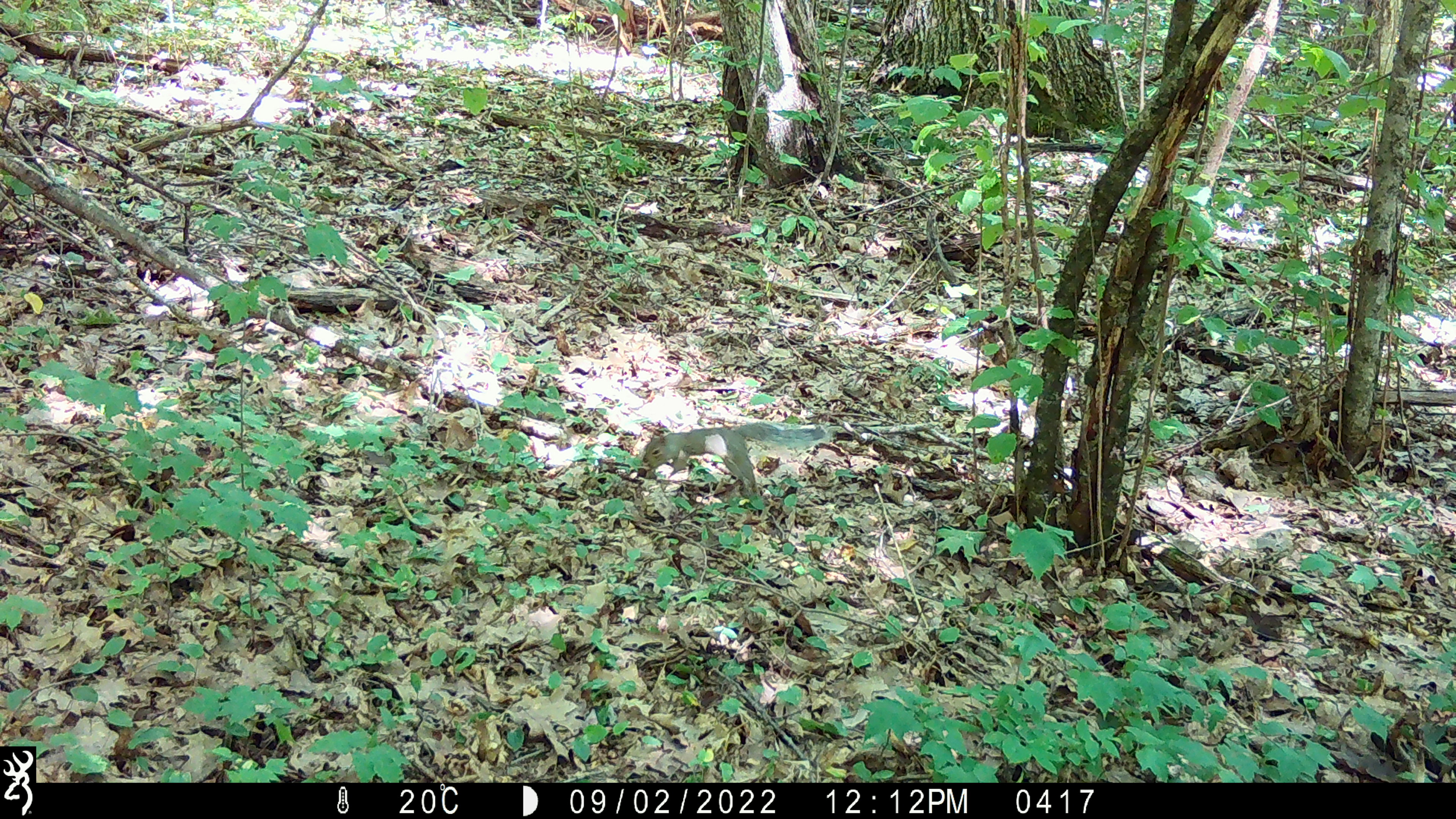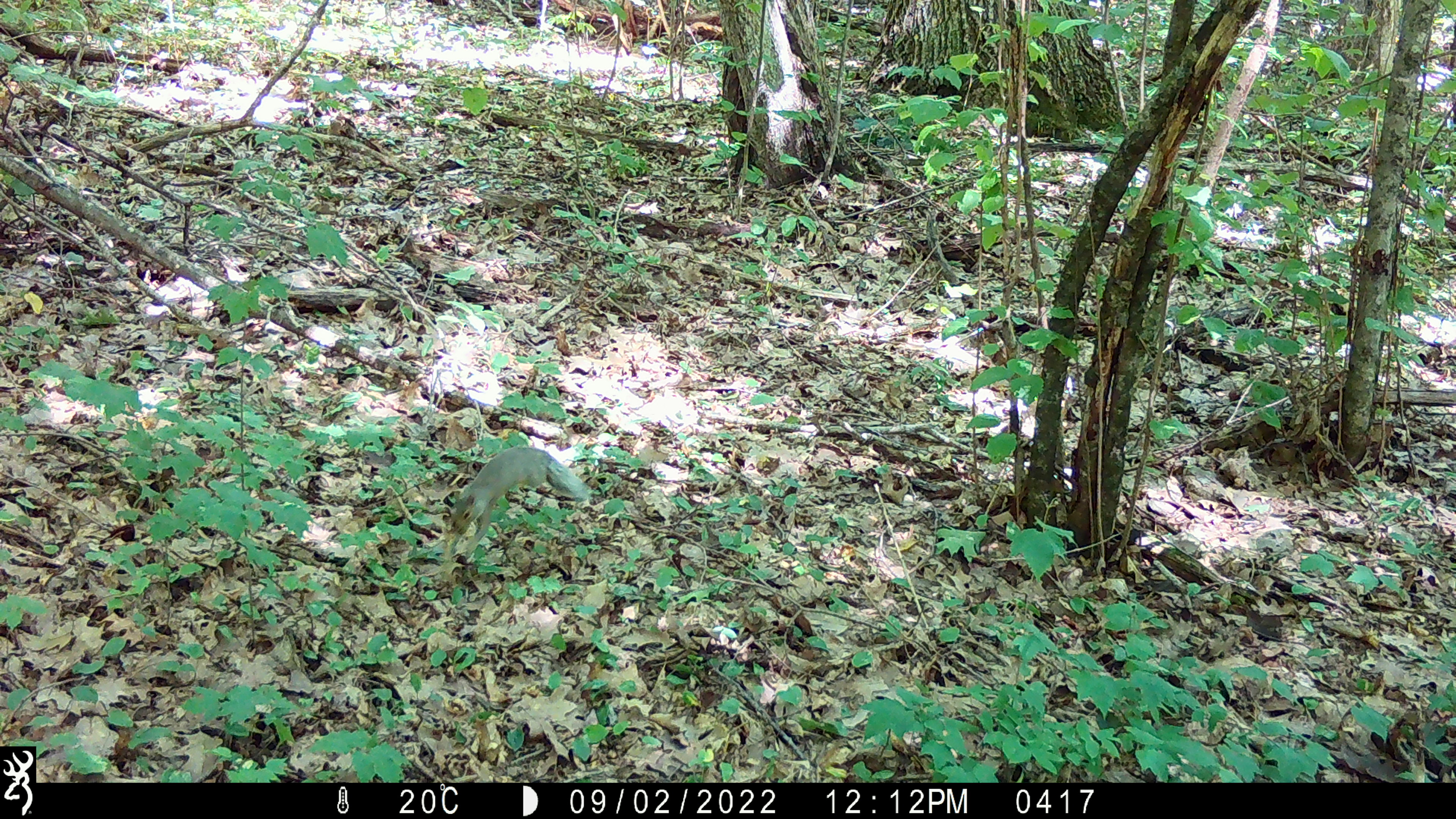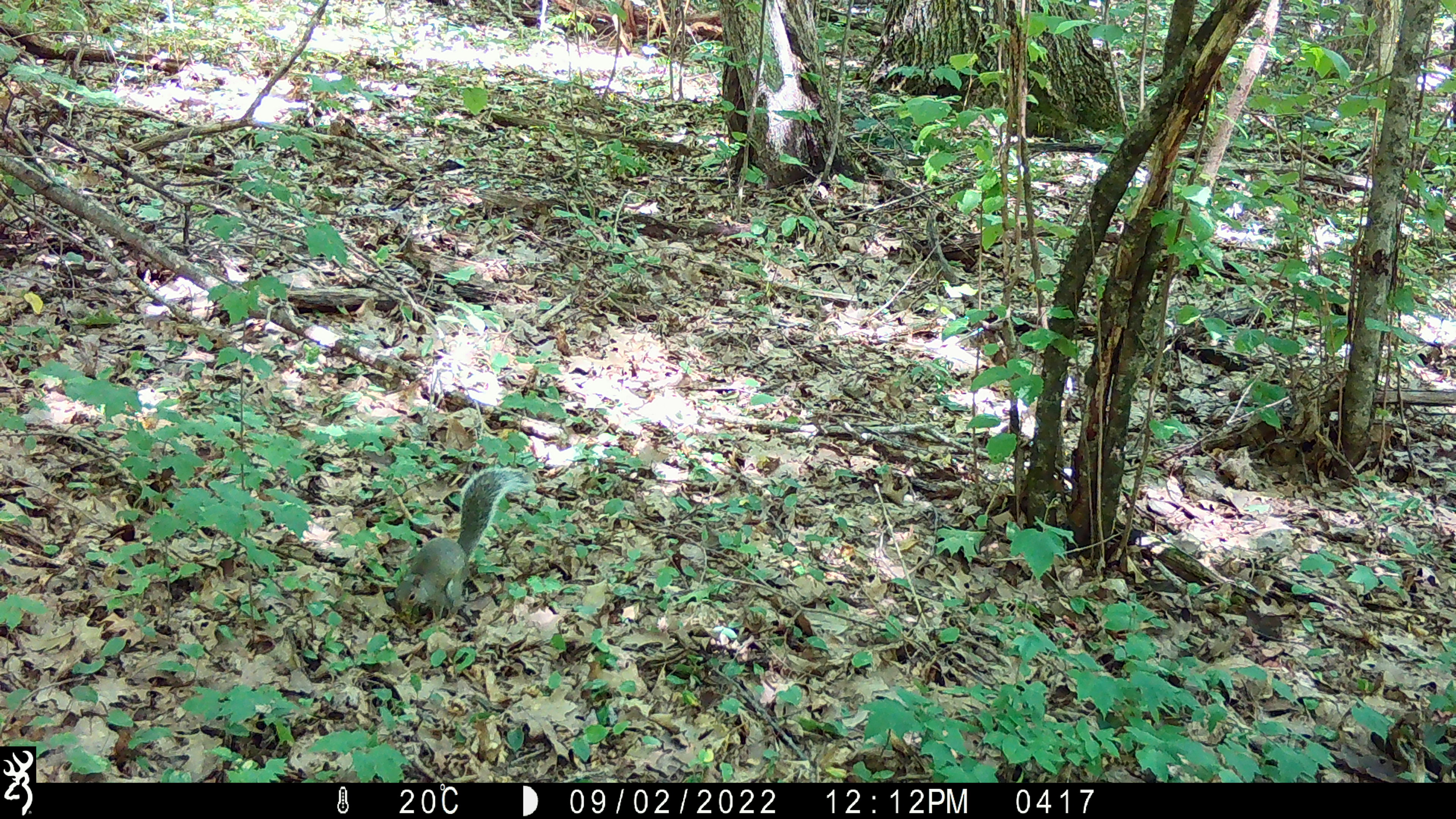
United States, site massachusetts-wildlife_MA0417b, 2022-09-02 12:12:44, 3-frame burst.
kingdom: Animalia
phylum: Chordata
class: Mammalia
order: Rodentia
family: Sciuridae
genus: Sciurus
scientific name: Sciurus carolinensis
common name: gray squirrel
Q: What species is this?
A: Gray squirrel (Sciurus carolinensis).